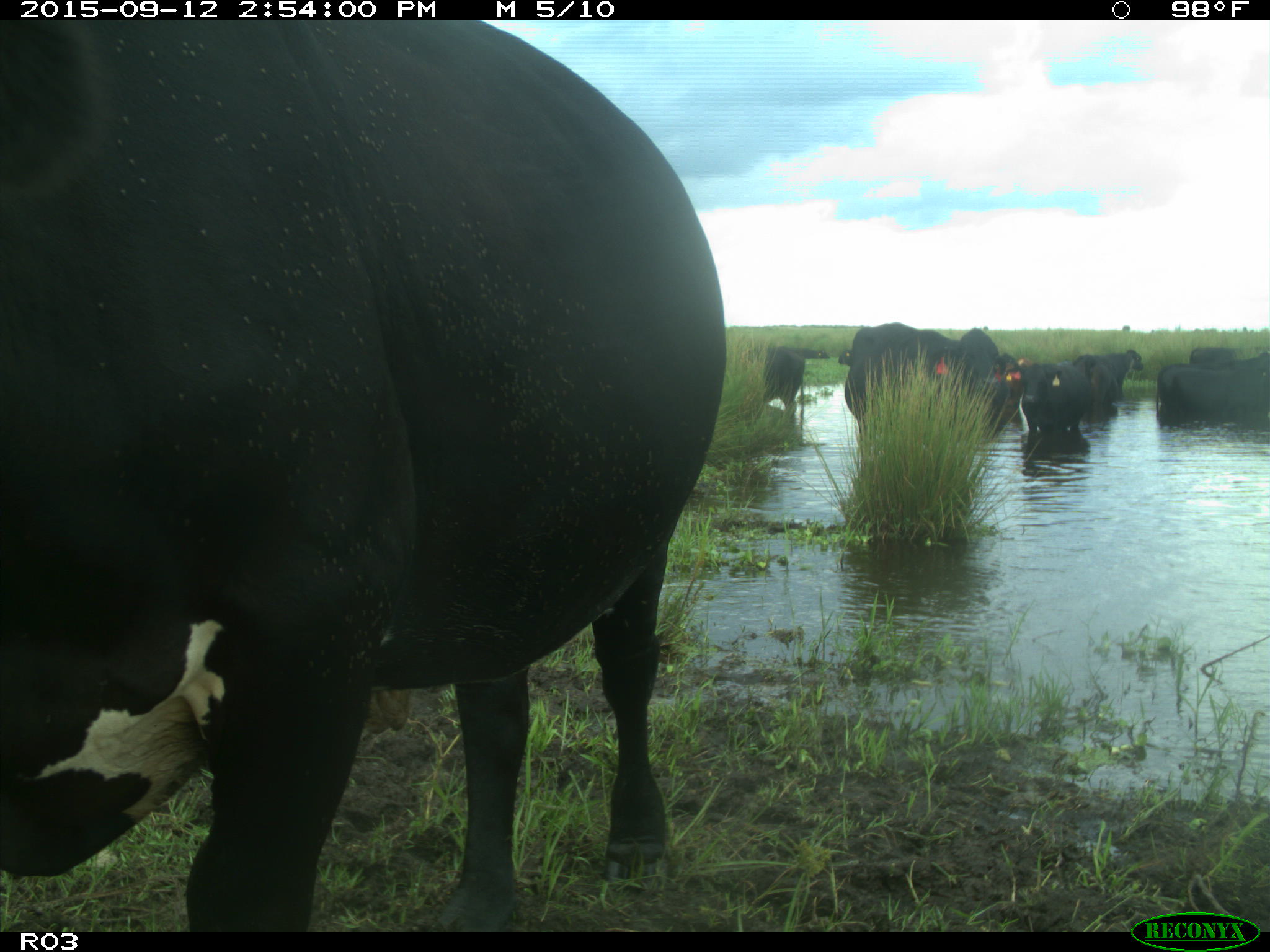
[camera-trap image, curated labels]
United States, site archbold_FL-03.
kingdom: Animalia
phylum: Chordata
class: Mammalia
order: Artiodactyla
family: Bovidae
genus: Bos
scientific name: Bos taurus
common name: domestic cow